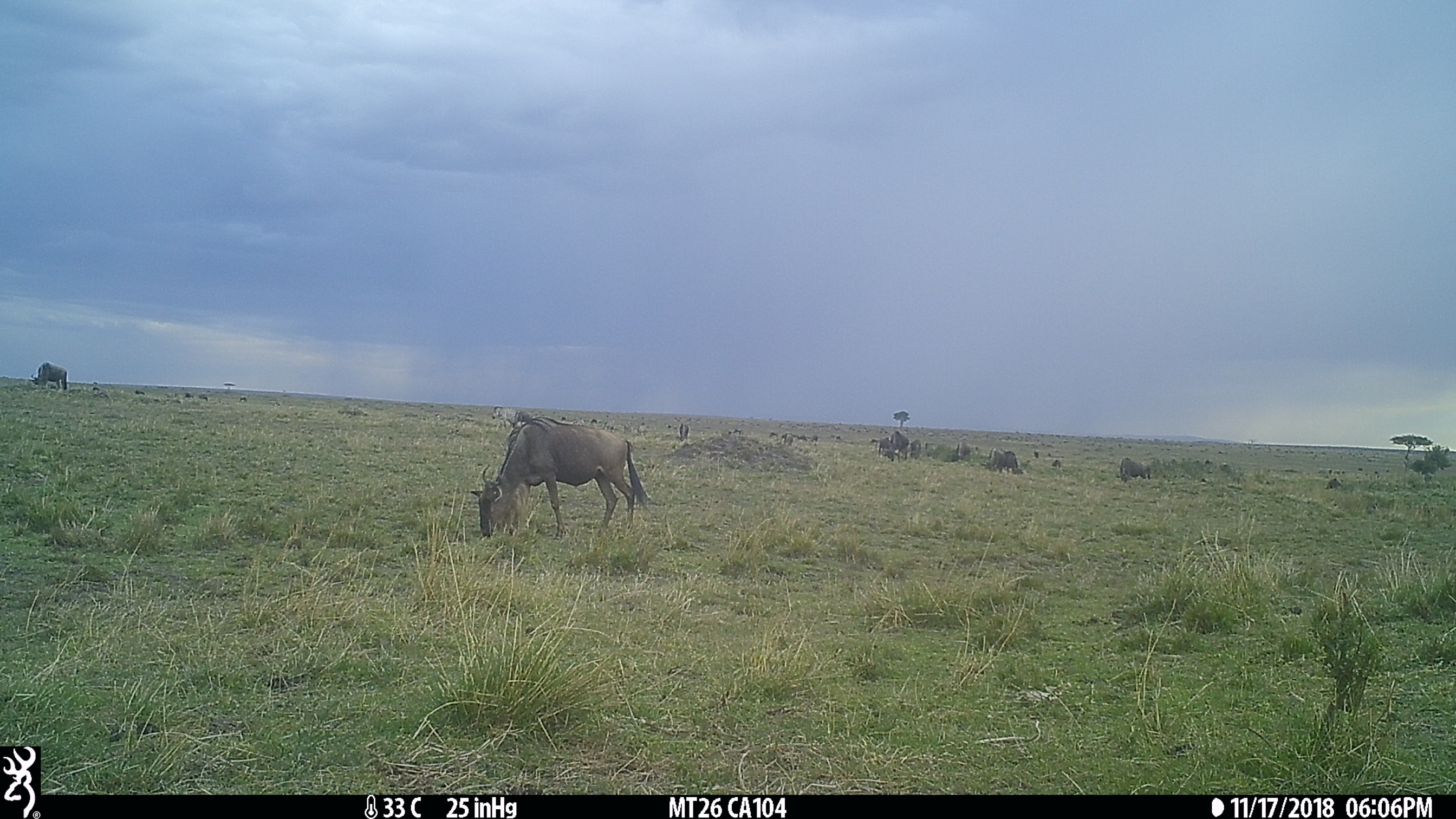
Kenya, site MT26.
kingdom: Animalia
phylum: Chordata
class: Mammalia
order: Artiodactyla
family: Bovidae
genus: Connochaetes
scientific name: Connochaetes taurinus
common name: blue wildebeest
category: wildebeest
Wildebeest (blue wildebeest) (Connochaetes taurinus).